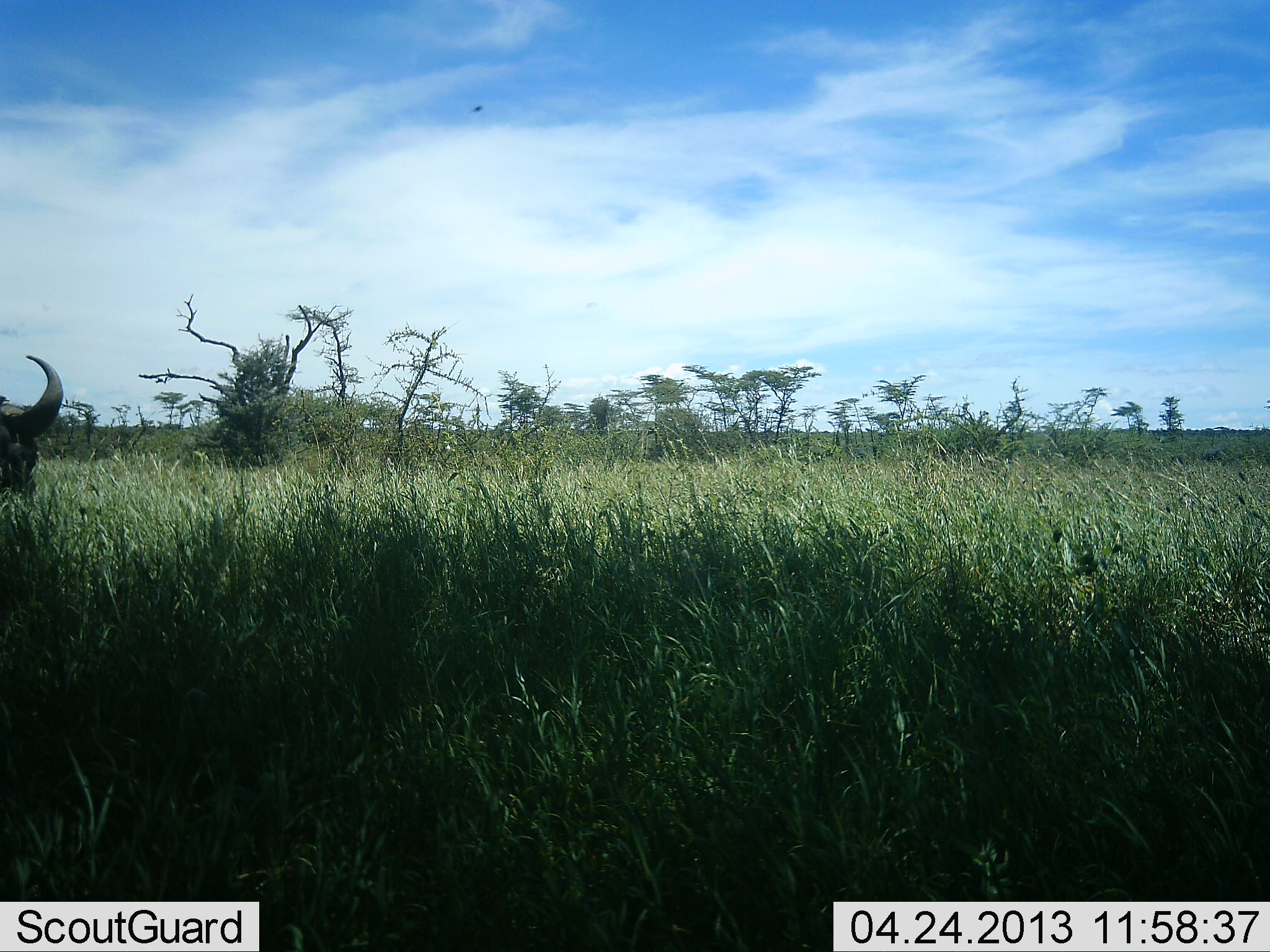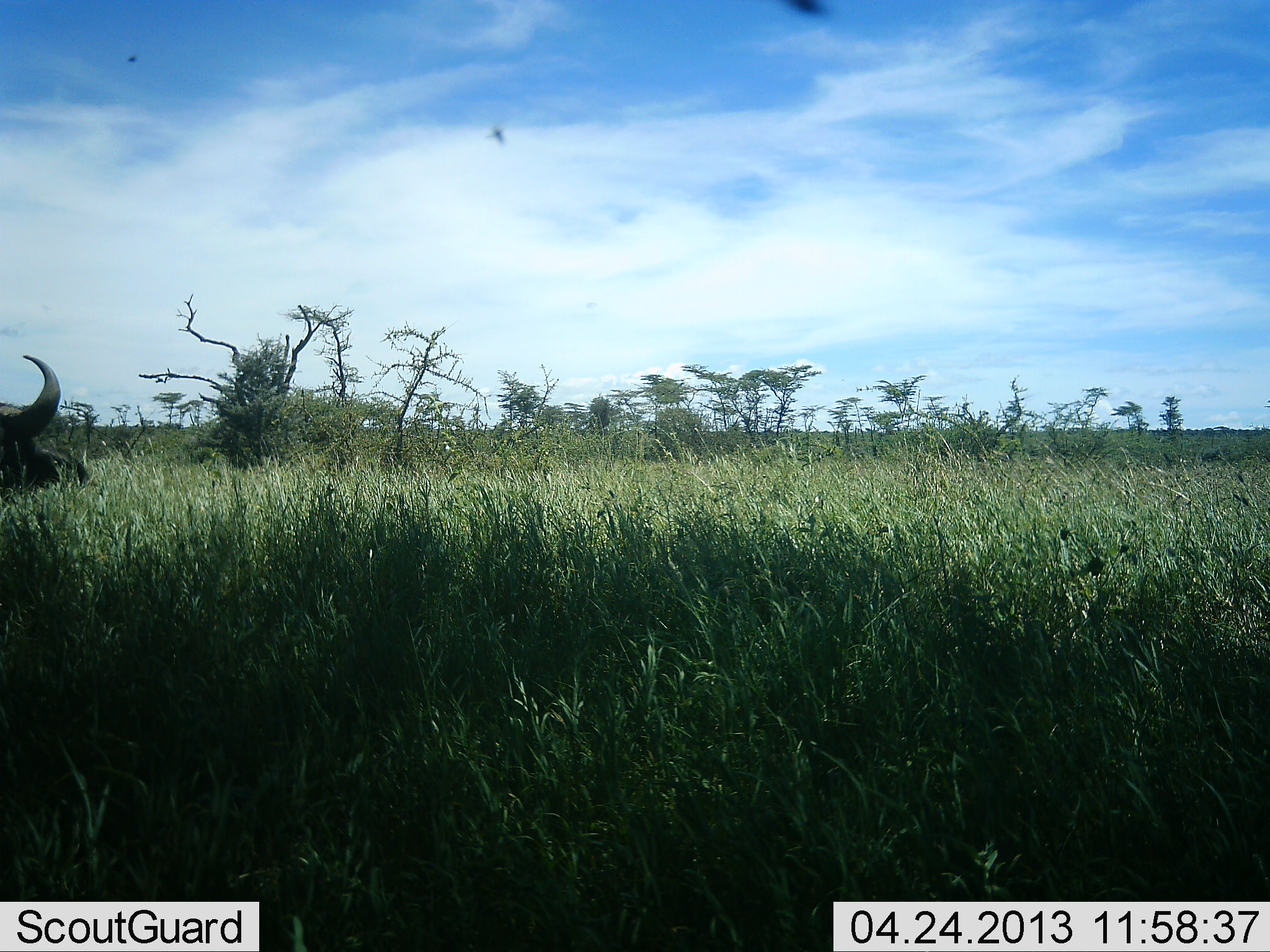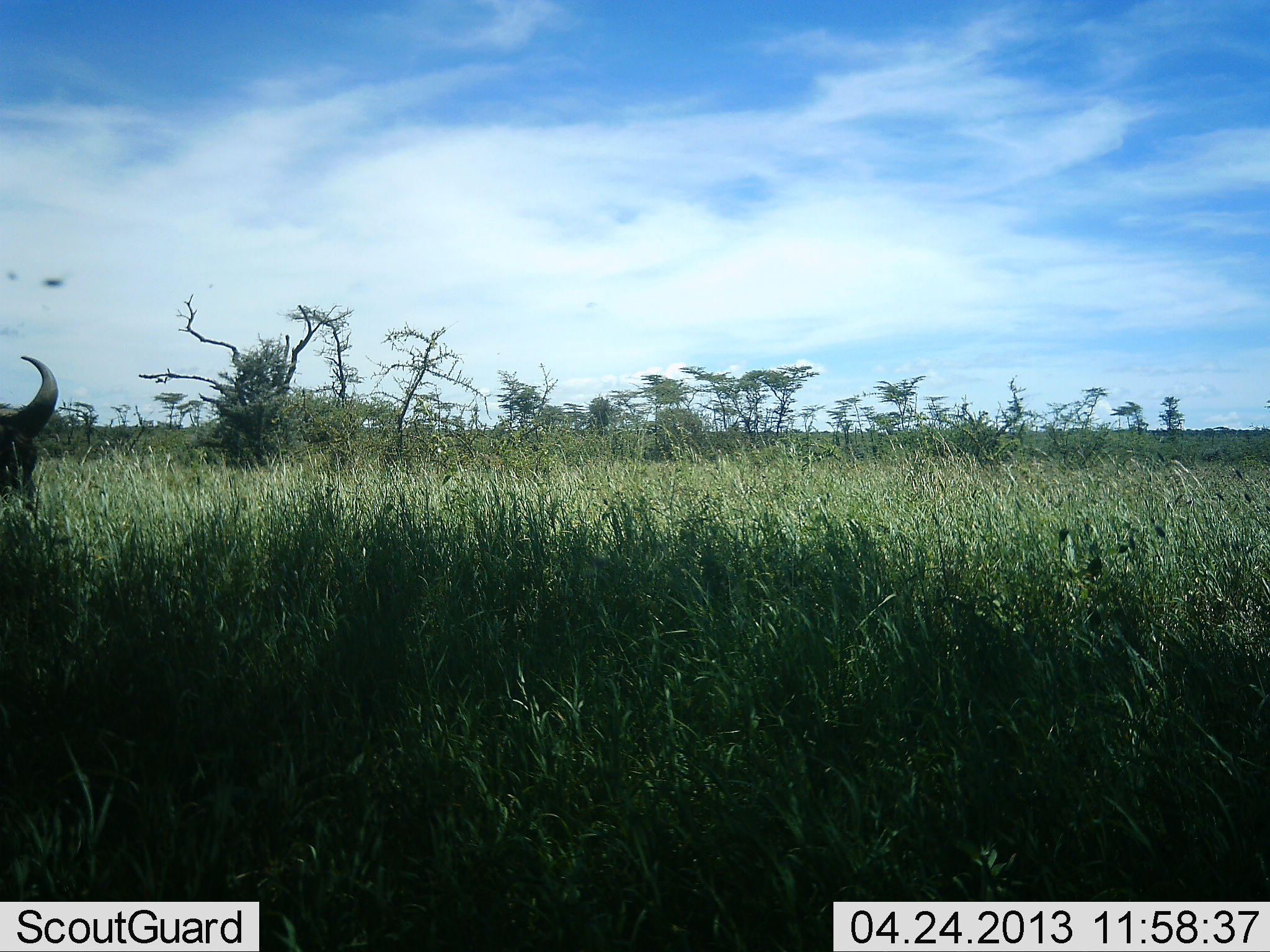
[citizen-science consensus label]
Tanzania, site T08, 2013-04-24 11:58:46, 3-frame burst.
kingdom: Animalia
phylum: Chordata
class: Mammalia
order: Artiodactyla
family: Bovidae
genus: Syncerus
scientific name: Syncerus caffer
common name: cape buffalo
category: buffalo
Buffalo (cape buffalo) (Syncerus caffer), count 1. Behavior (volunteer vote fractions): standing 91%, resting 0%, moving 0%, interacting 0%. Young present (vote fraction): 0%. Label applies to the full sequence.